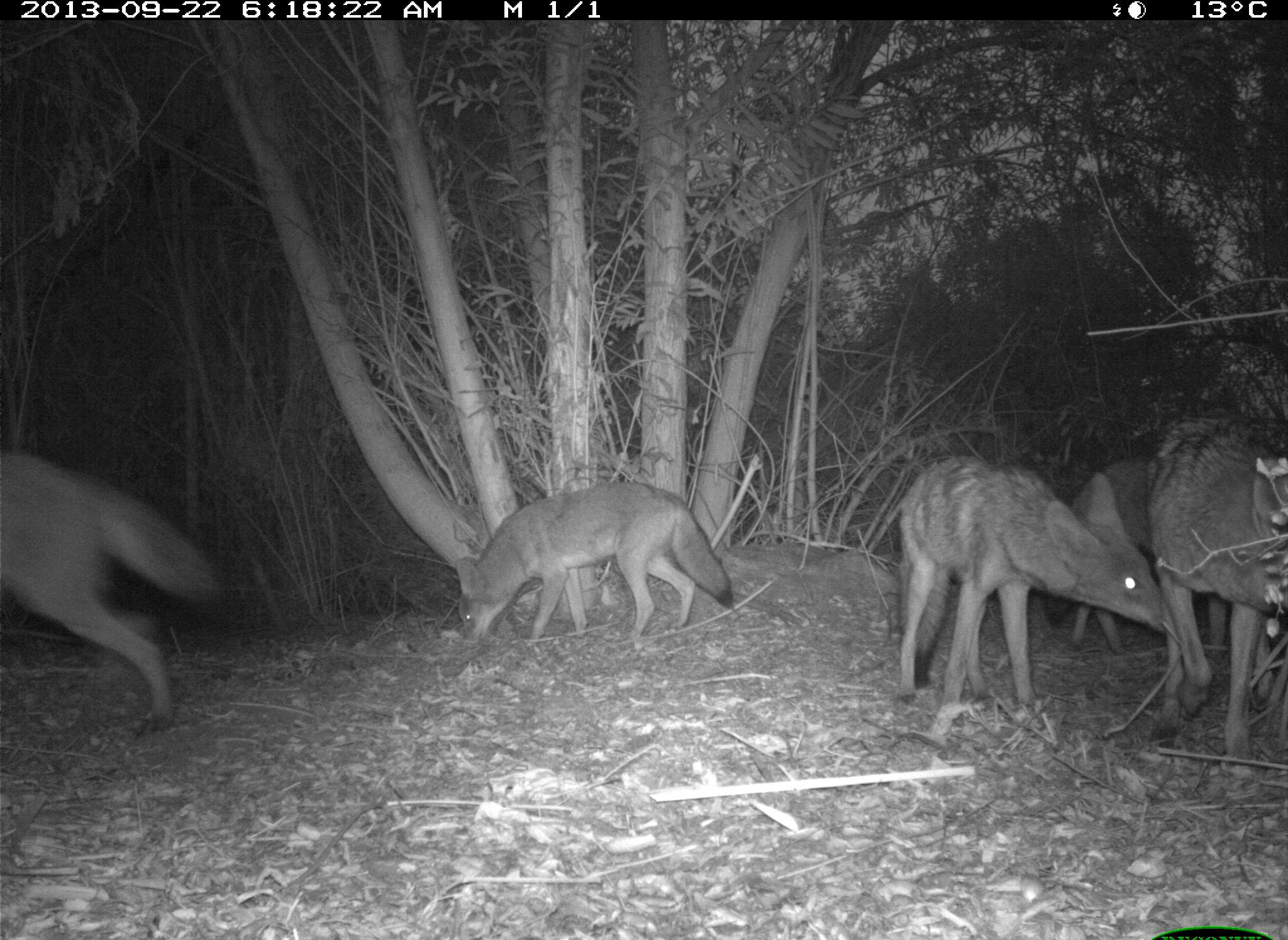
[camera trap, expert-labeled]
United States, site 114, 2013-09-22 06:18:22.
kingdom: Animalia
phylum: Chordata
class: Mammalia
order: Carnivora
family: Canidae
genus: Canis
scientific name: Canis latrans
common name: coyote